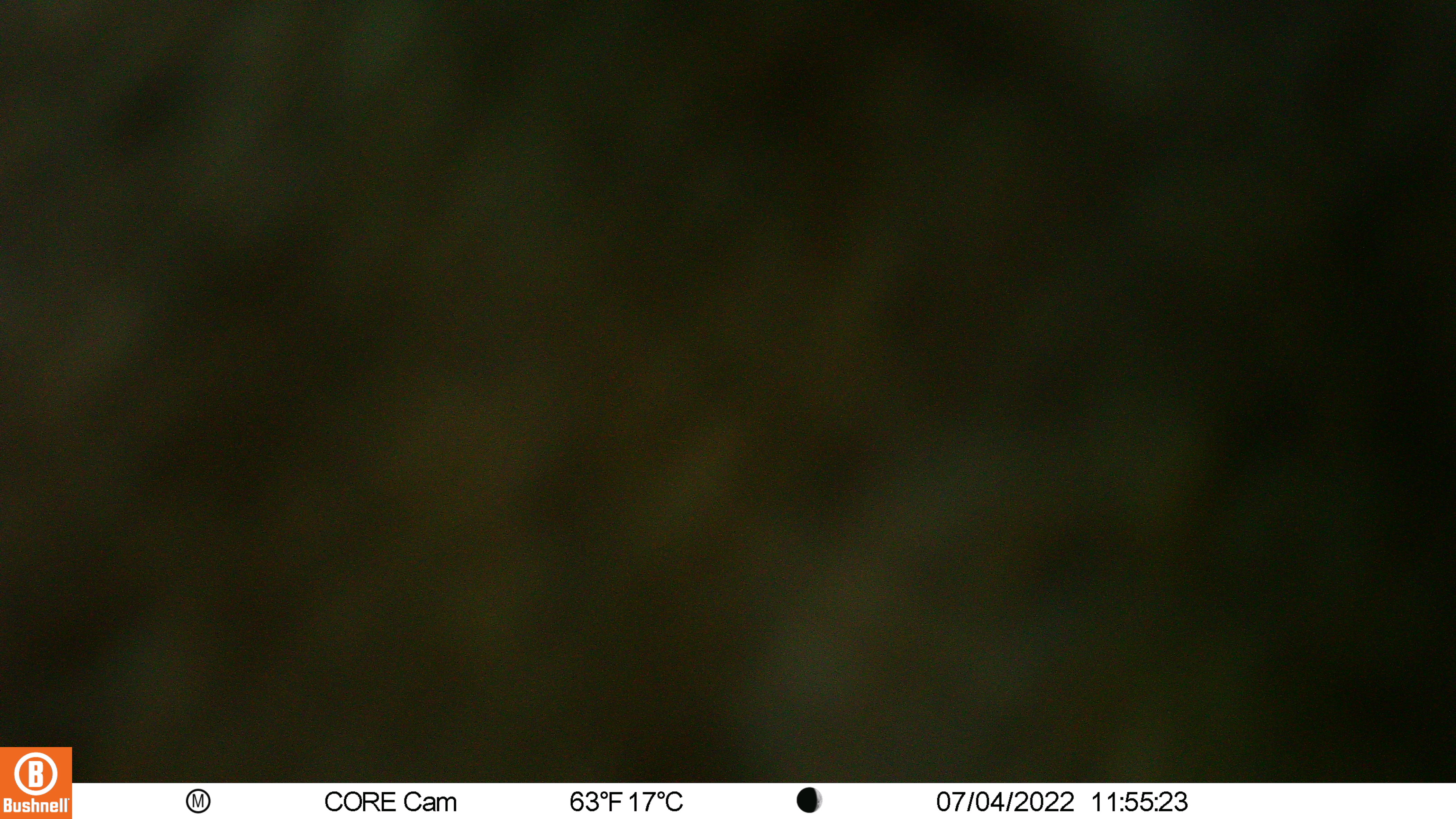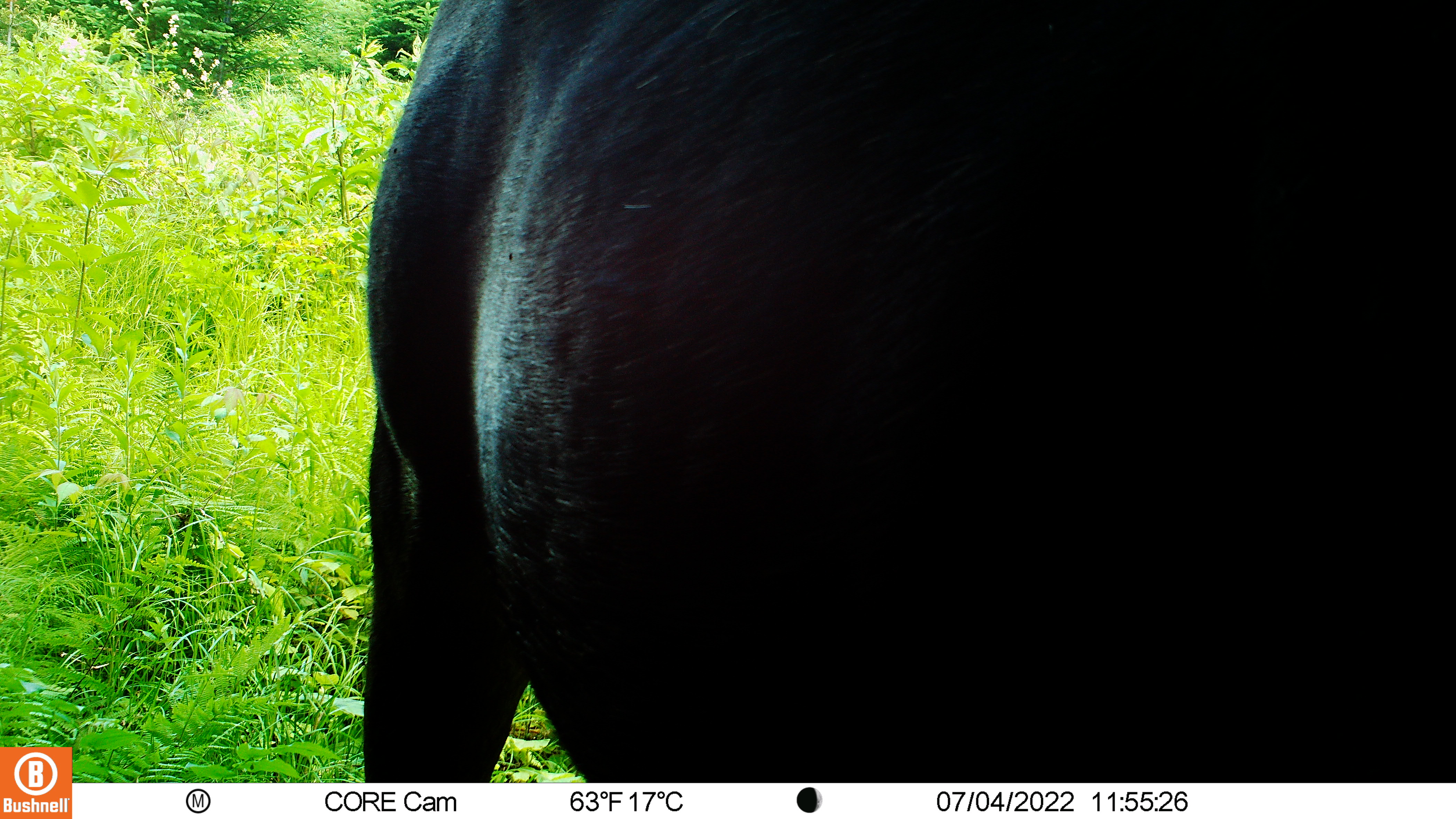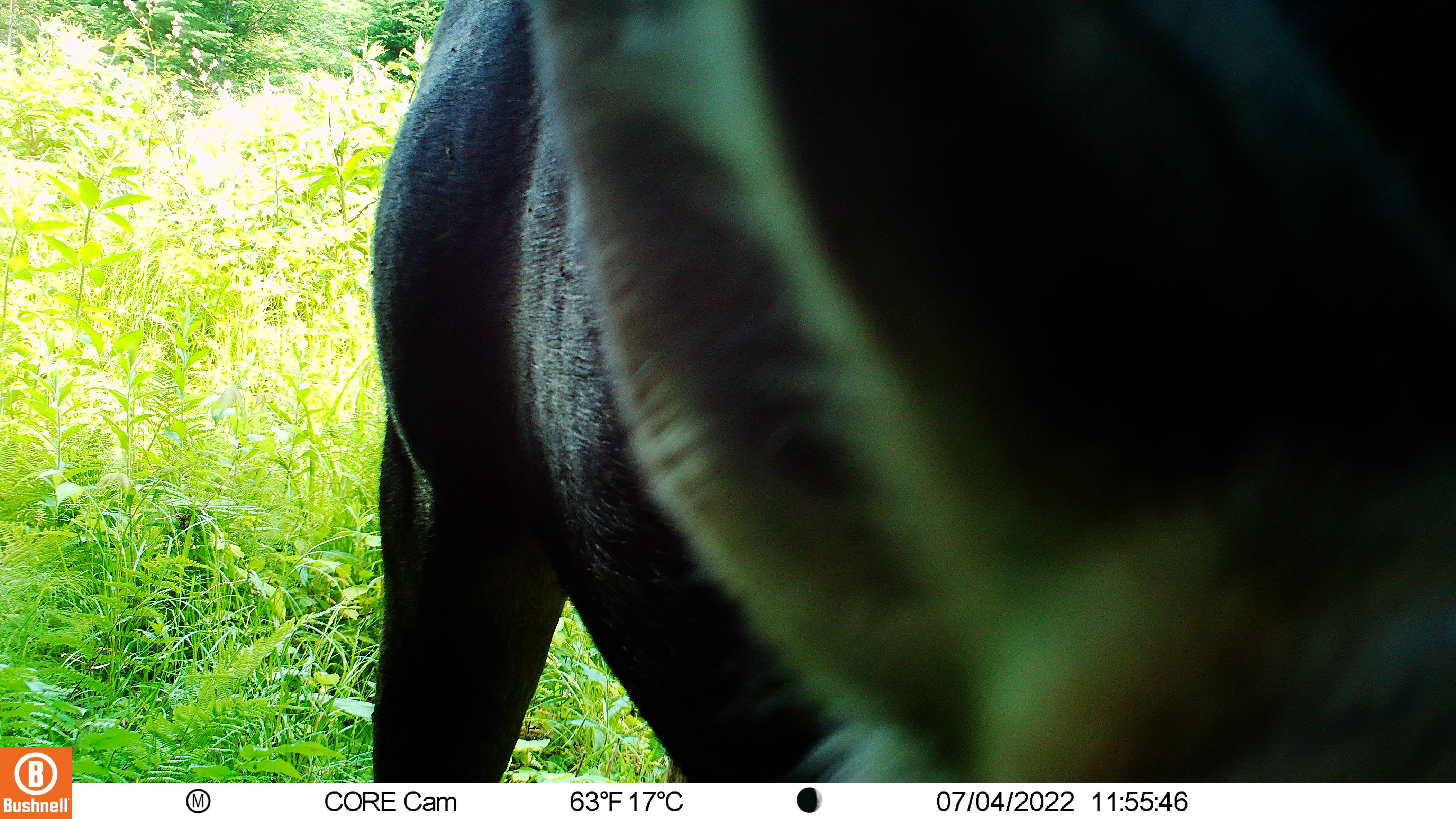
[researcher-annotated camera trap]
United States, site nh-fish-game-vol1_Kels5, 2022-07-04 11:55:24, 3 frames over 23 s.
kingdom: Animalia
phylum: Chordata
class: Mammalia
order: Artiodactyla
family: Cervidae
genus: Alces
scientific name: Alces alces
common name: moose